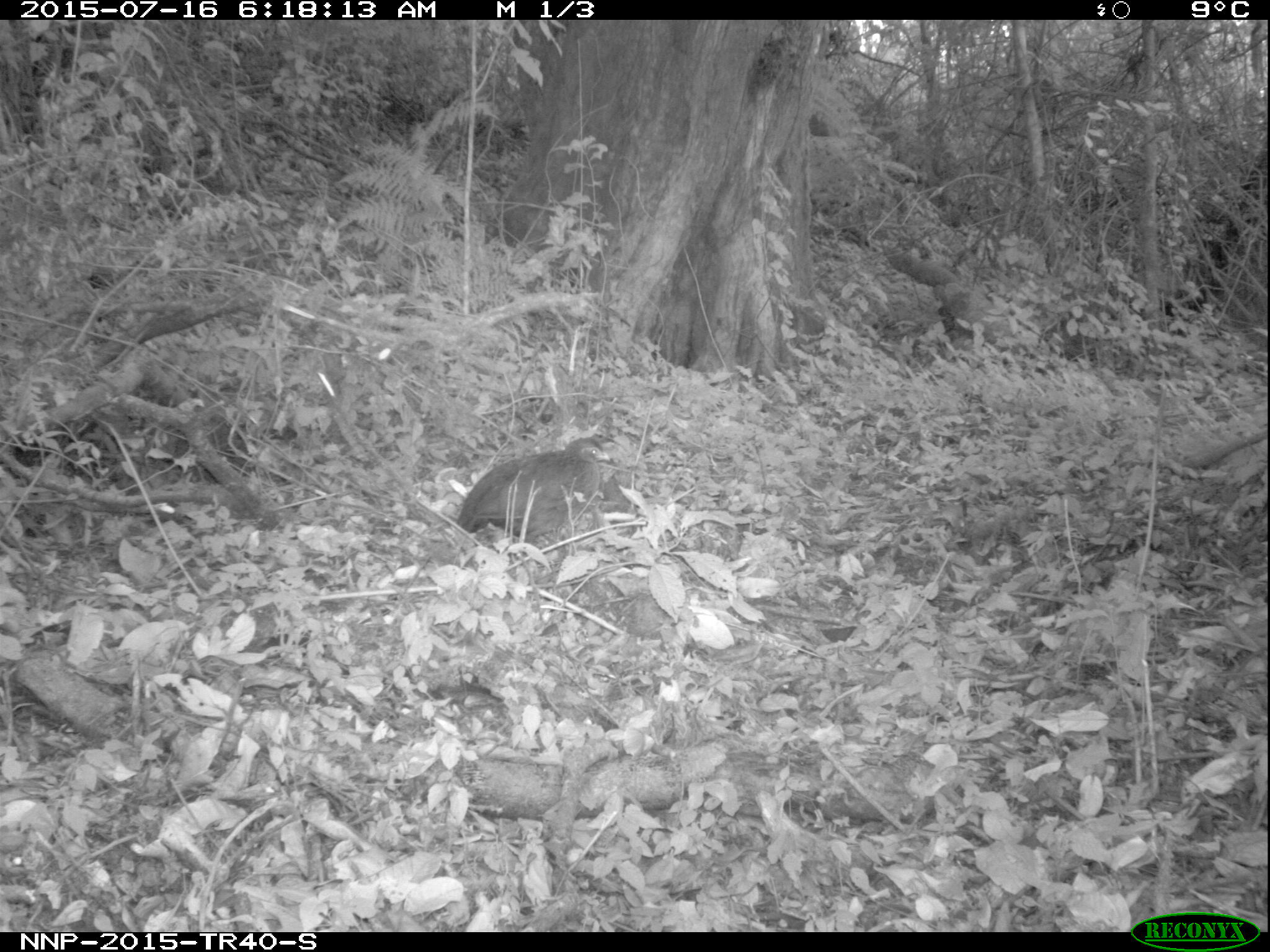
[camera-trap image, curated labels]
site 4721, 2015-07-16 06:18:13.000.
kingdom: Animalia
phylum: Chordata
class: Aves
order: Galliformes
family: Phasianidae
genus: Pternistis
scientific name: Pternistis nobilis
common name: handsome francolin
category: francolinus nobilis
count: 1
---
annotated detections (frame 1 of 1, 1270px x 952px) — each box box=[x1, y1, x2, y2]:
francolinus nobilis: box=[457, 435, 611, 545]